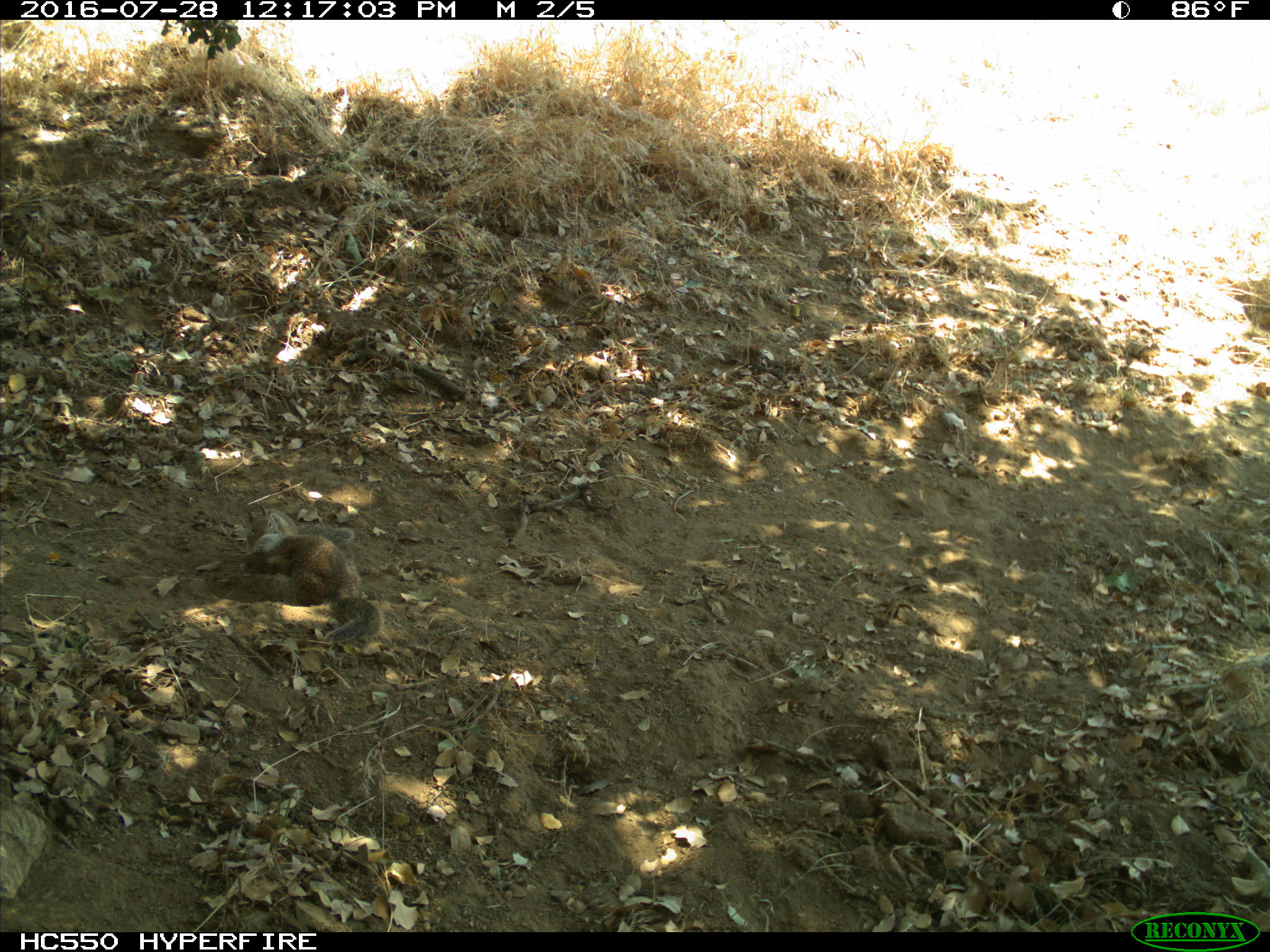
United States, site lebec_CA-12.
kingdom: Animalia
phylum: Chordata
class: Mammalia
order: Rodentia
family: Sciuridae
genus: Otospermophilus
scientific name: Otospermophilus beecheyi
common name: california ground squirrel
Otospermophilus beecheyi (california ground squirrel).